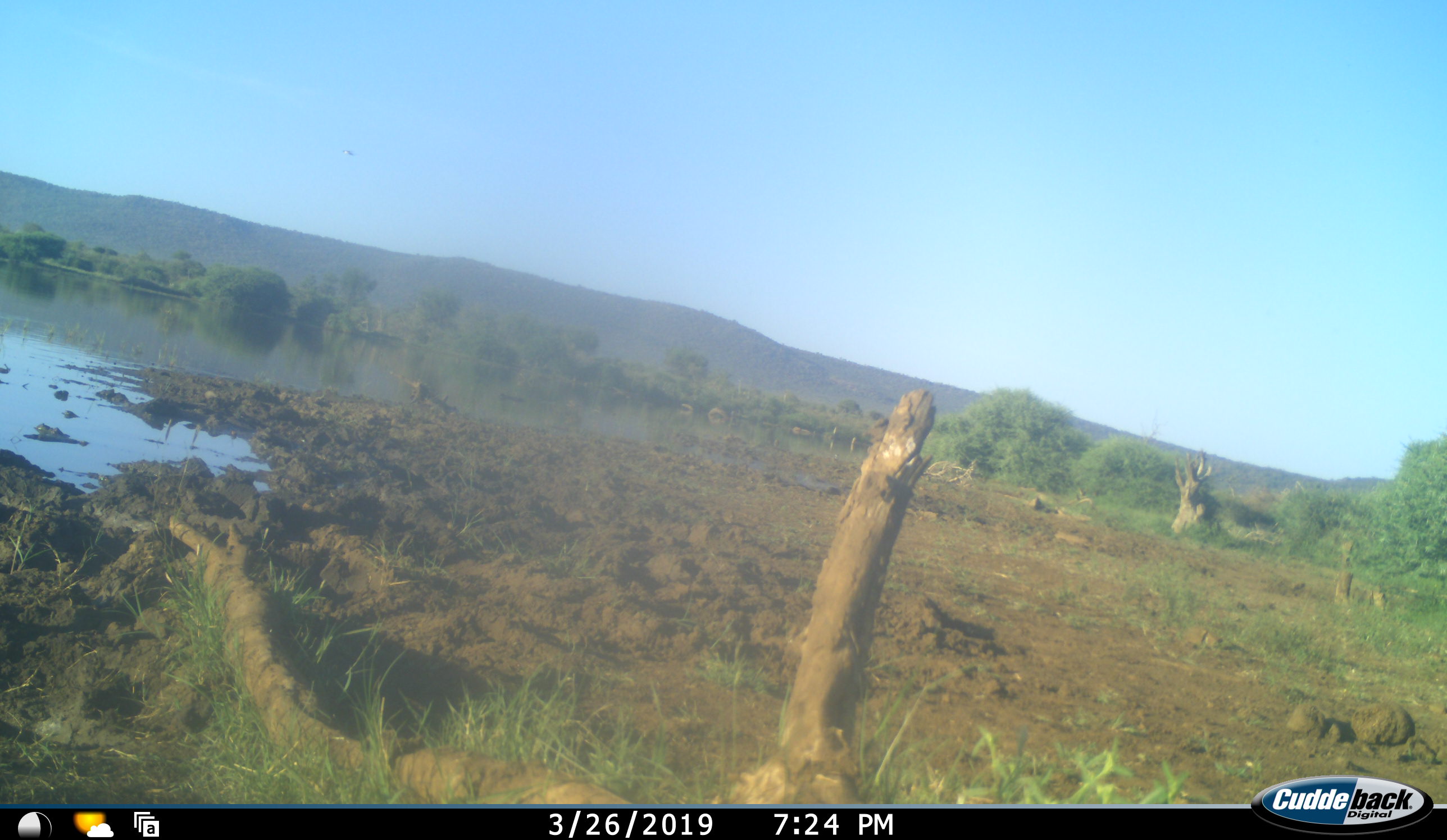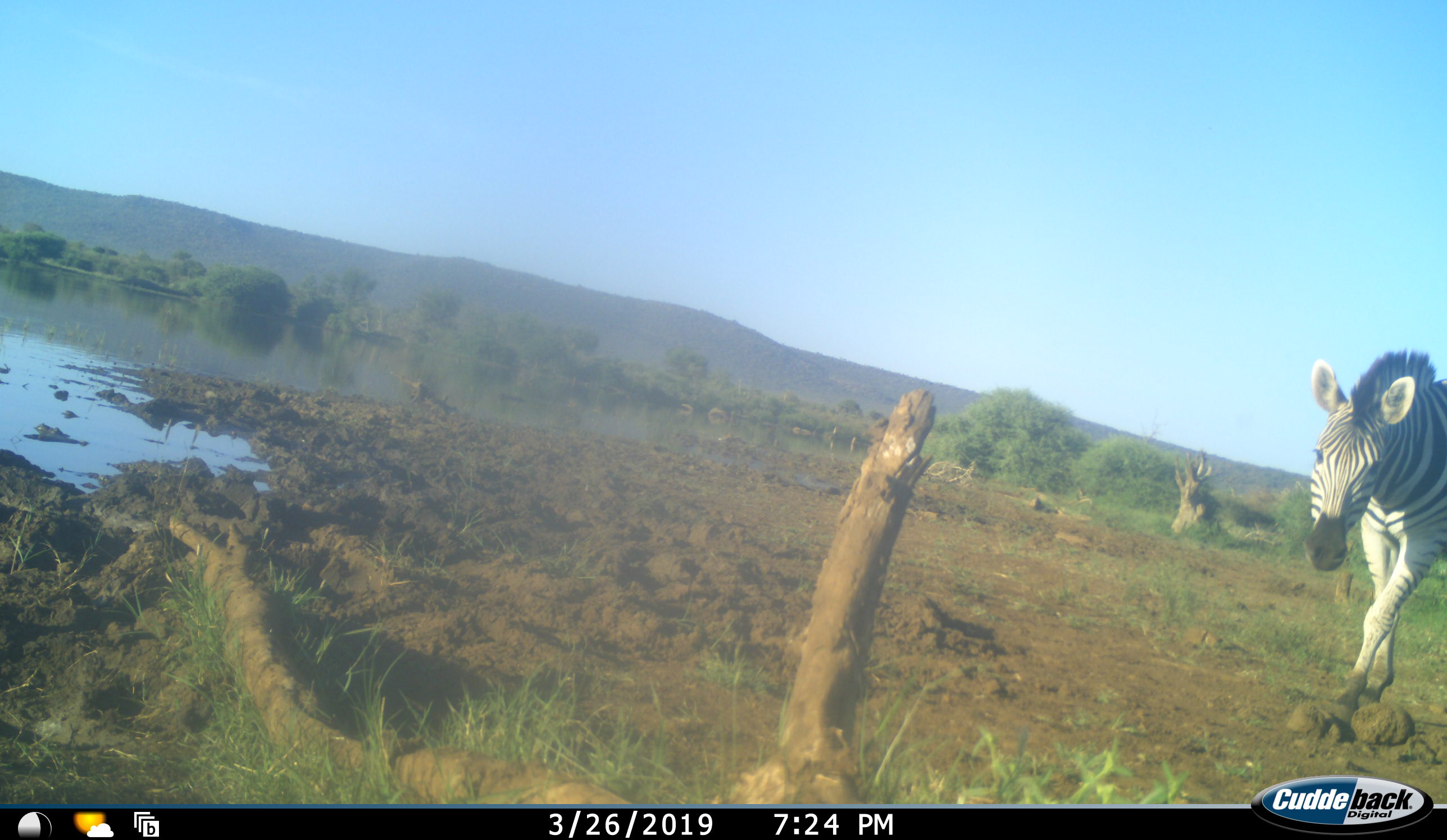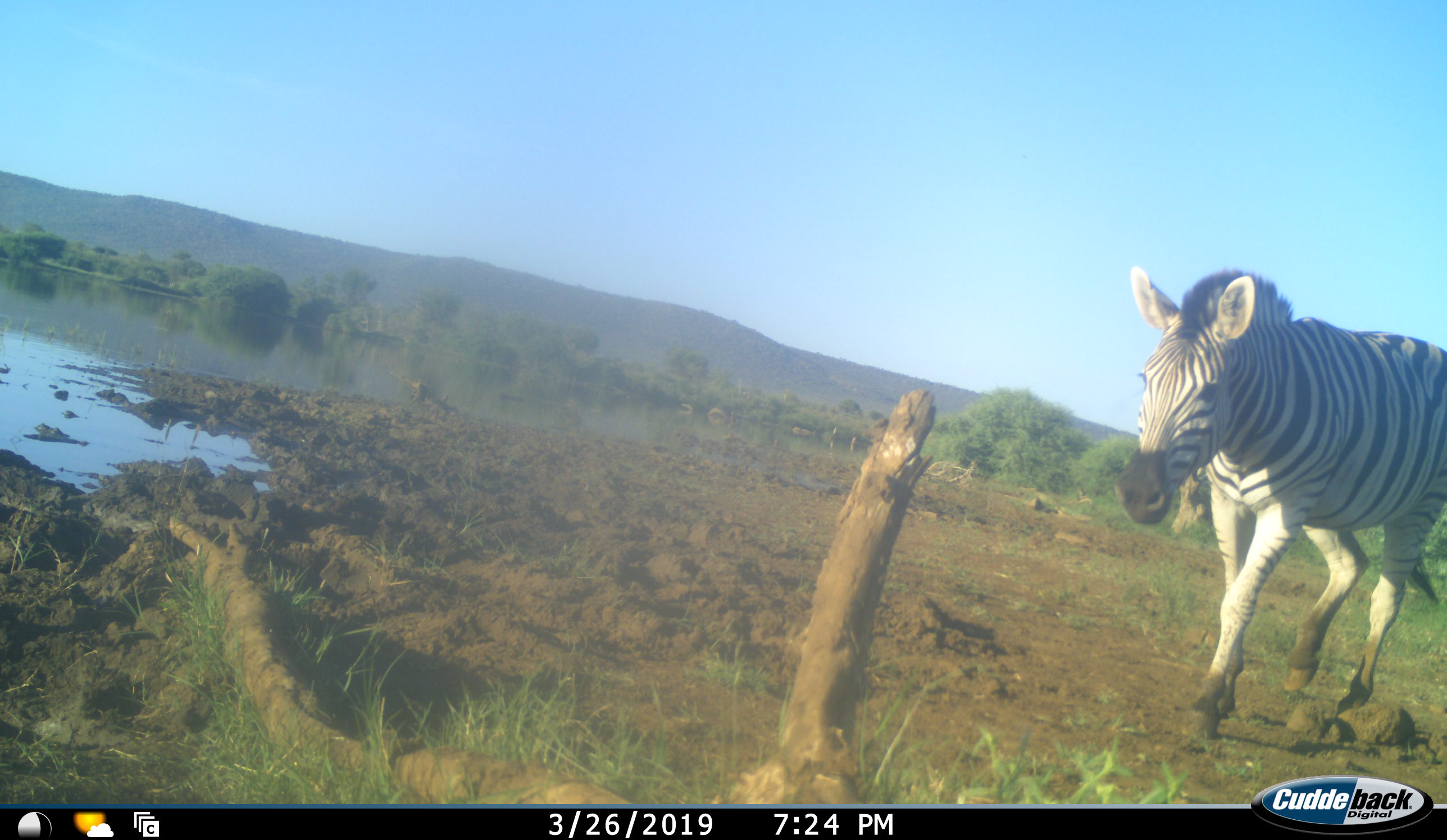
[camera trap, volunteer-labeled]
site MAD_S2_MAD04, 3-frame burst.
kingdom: Animalia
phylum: Chordata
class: Mammalia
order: Perissodactyla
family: Equidae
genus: Equus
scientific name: Equus quagga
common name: plains zebra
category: zebraplains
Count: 1.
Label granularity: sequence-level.